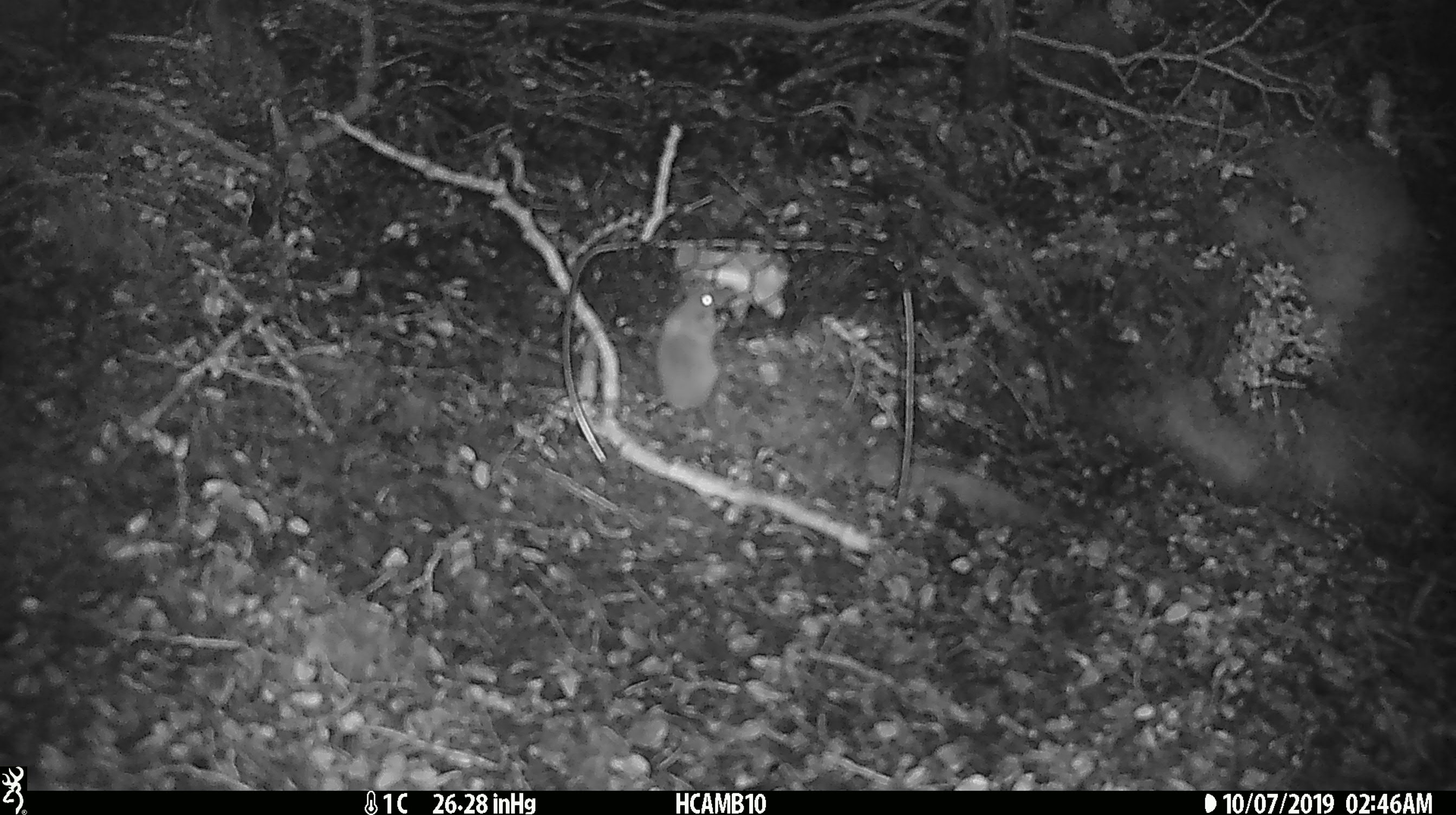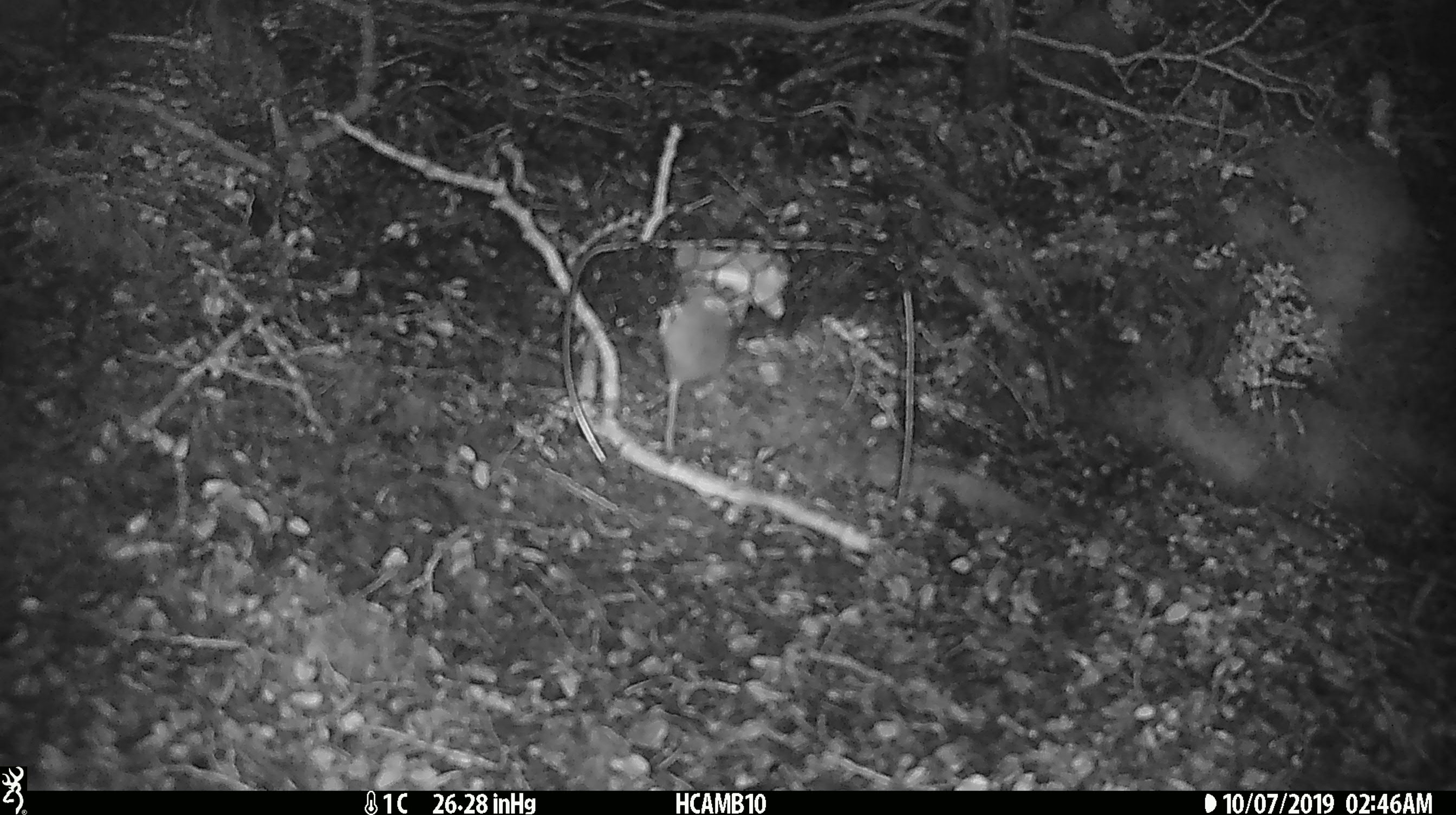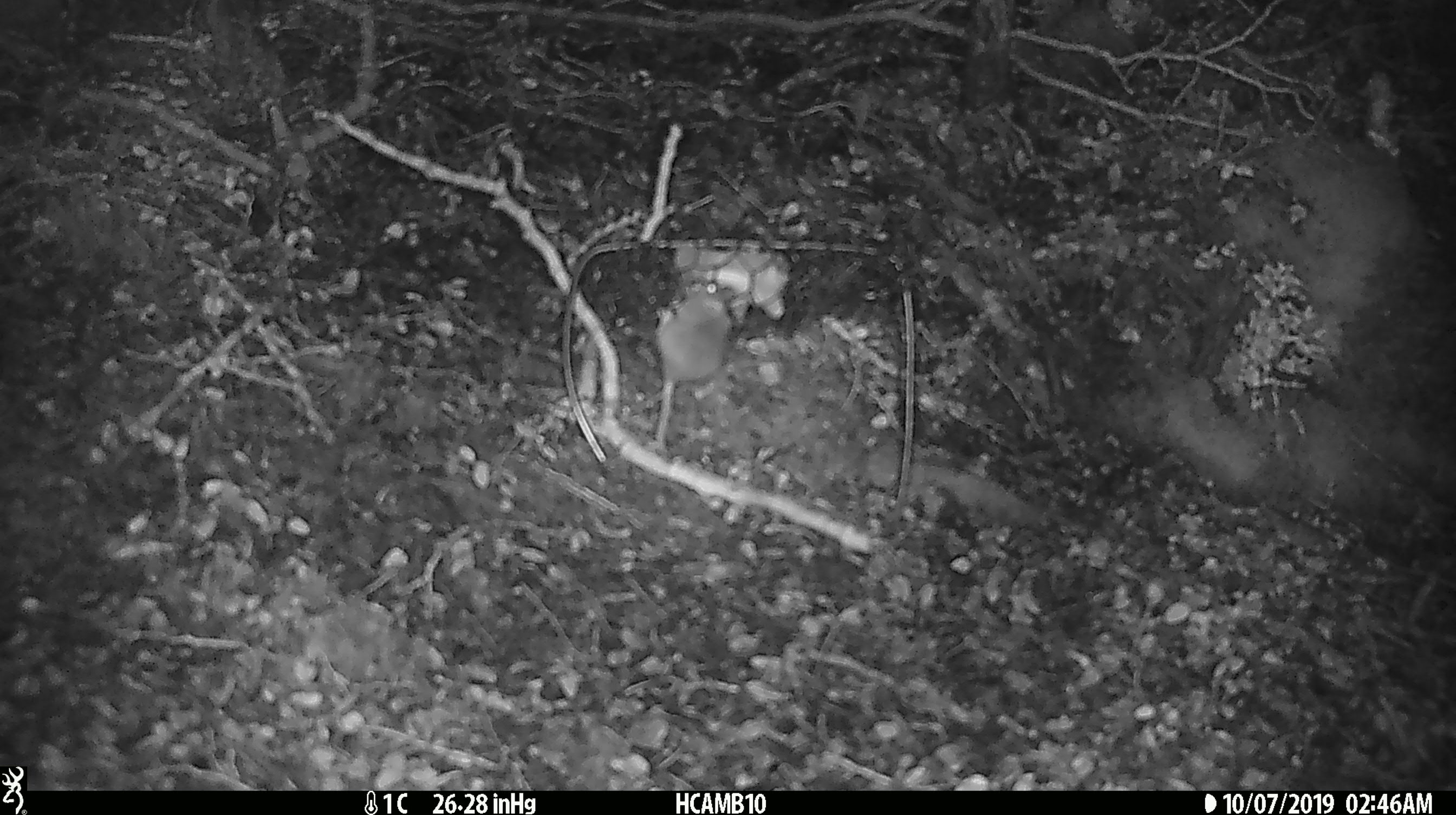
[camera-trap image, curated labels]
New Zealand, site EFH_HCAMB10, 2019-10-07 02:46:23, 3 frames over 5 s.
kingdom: Animalia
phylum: Chordata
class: Mammalia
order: Rodentia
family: Muridae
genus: Mus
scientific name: Mus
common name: mouse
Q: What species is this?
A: Mouse (Mus).